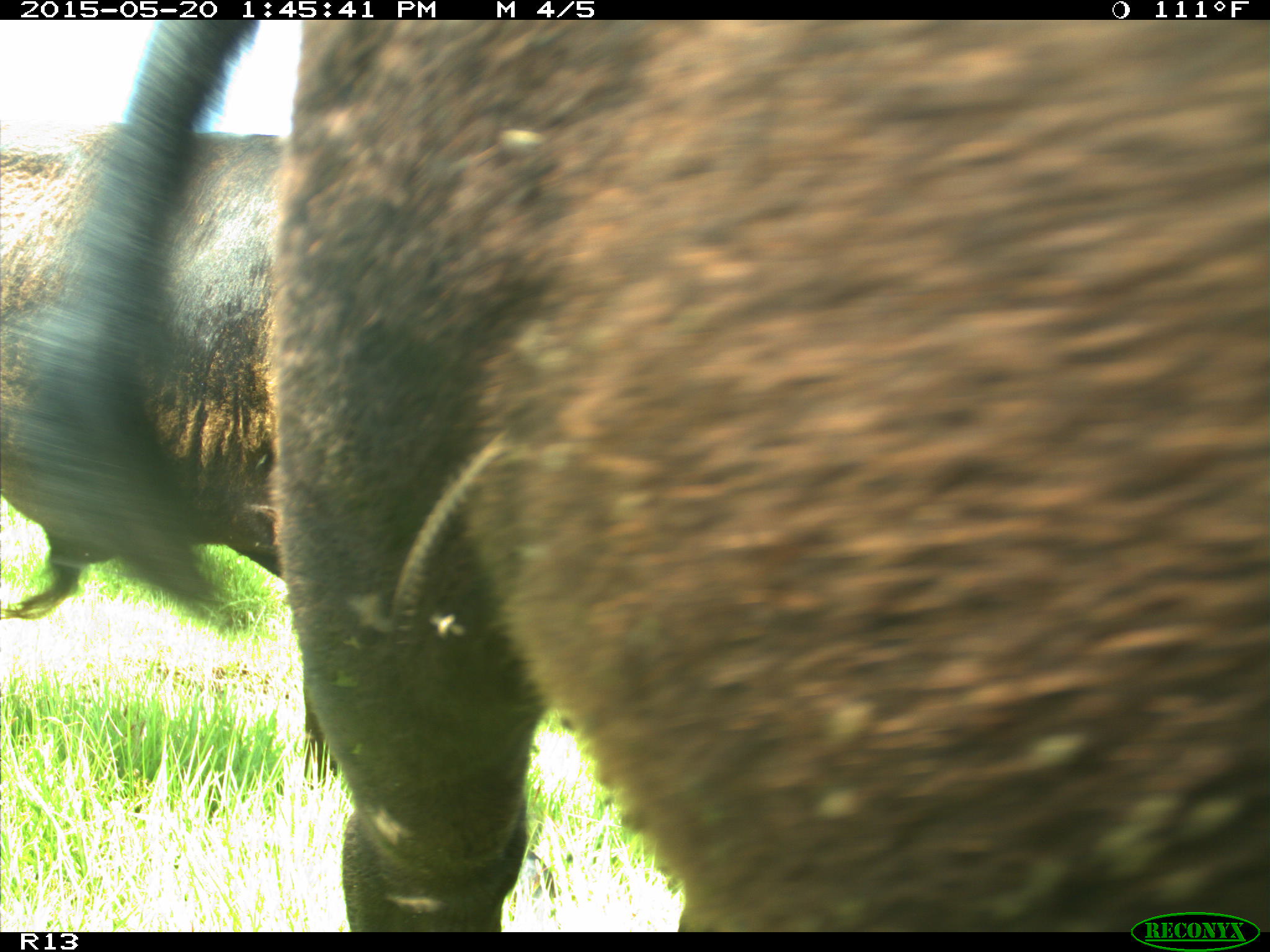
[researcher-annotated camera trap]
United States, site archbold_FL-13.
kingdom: Animalia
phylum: Chordata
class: Mammalia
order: Artiodactyla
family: Bovidae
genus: Bos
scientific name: Bos taurus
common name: domestic cow